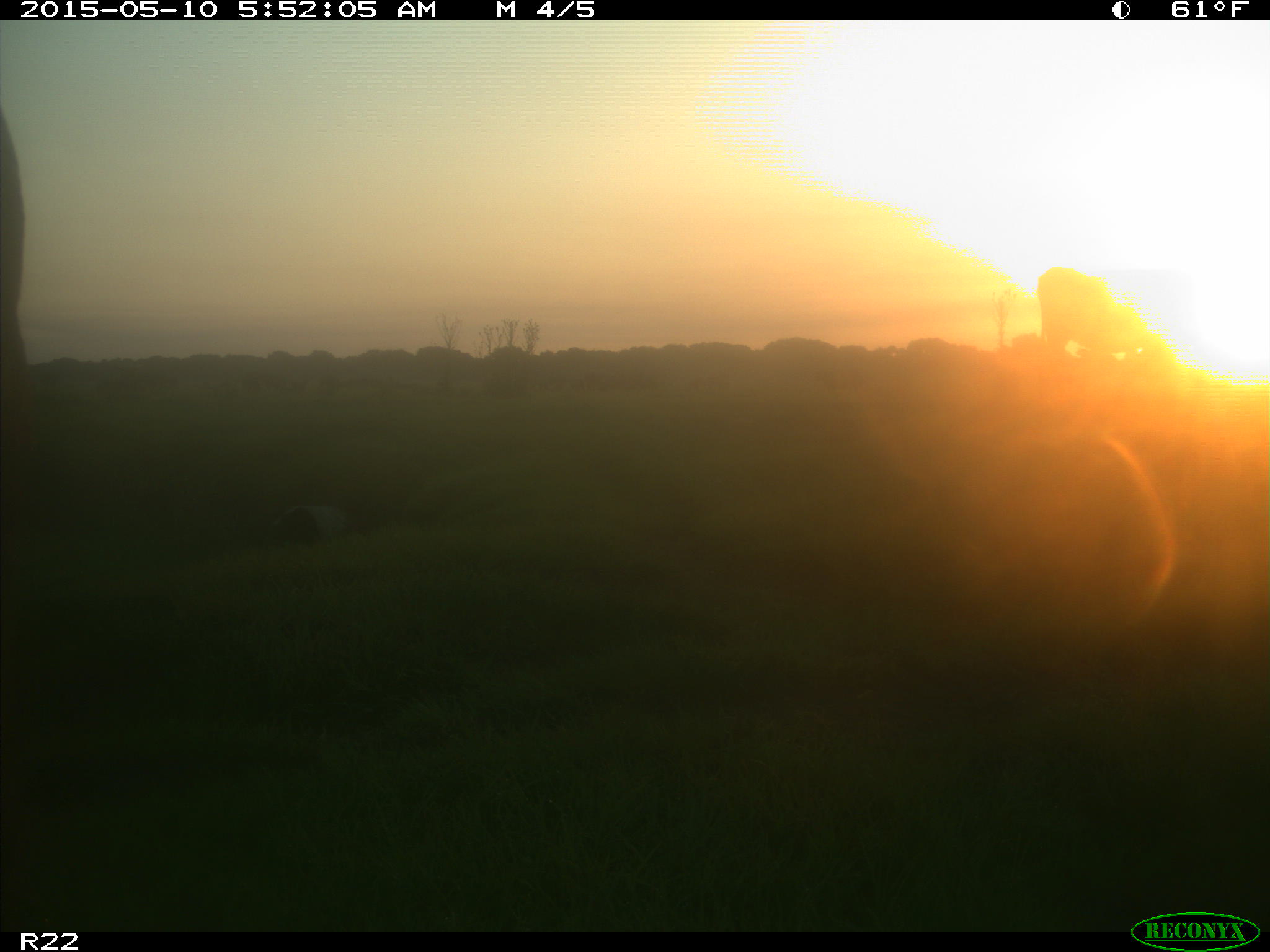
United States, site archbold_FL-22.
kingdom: Animalia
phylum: Chordata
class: Mammalia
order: Artiodactyla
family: Bovidae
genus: Bos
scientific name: Bos taurus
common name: domestic cow